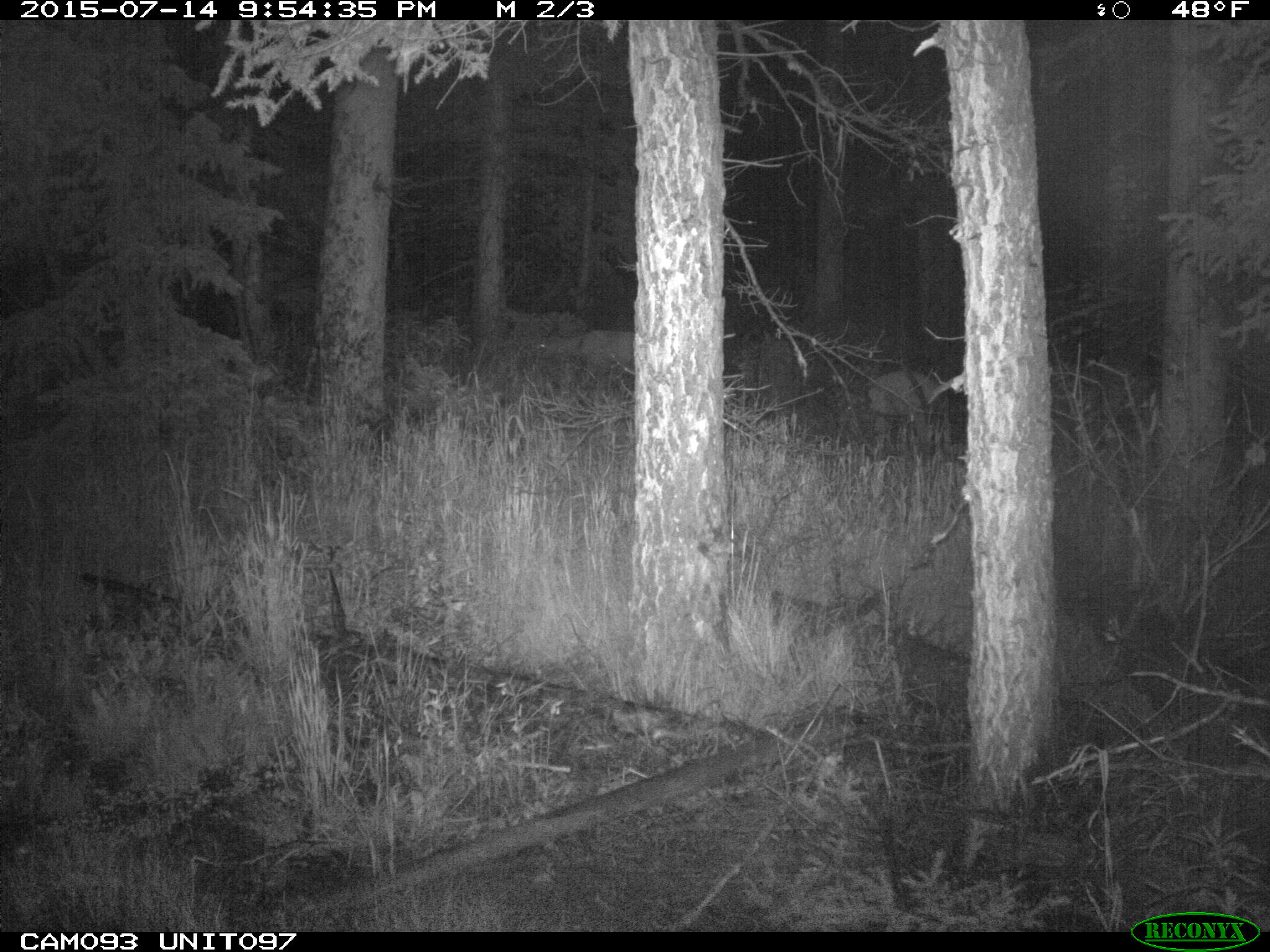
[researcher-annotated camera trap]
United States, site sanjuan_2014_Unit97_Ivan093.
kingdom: Animalia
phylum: Chordata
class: Mammalia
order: Artiodactyla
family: Cervidae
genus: Odocoileus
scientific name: Odocoileus hemionus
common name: mule deer